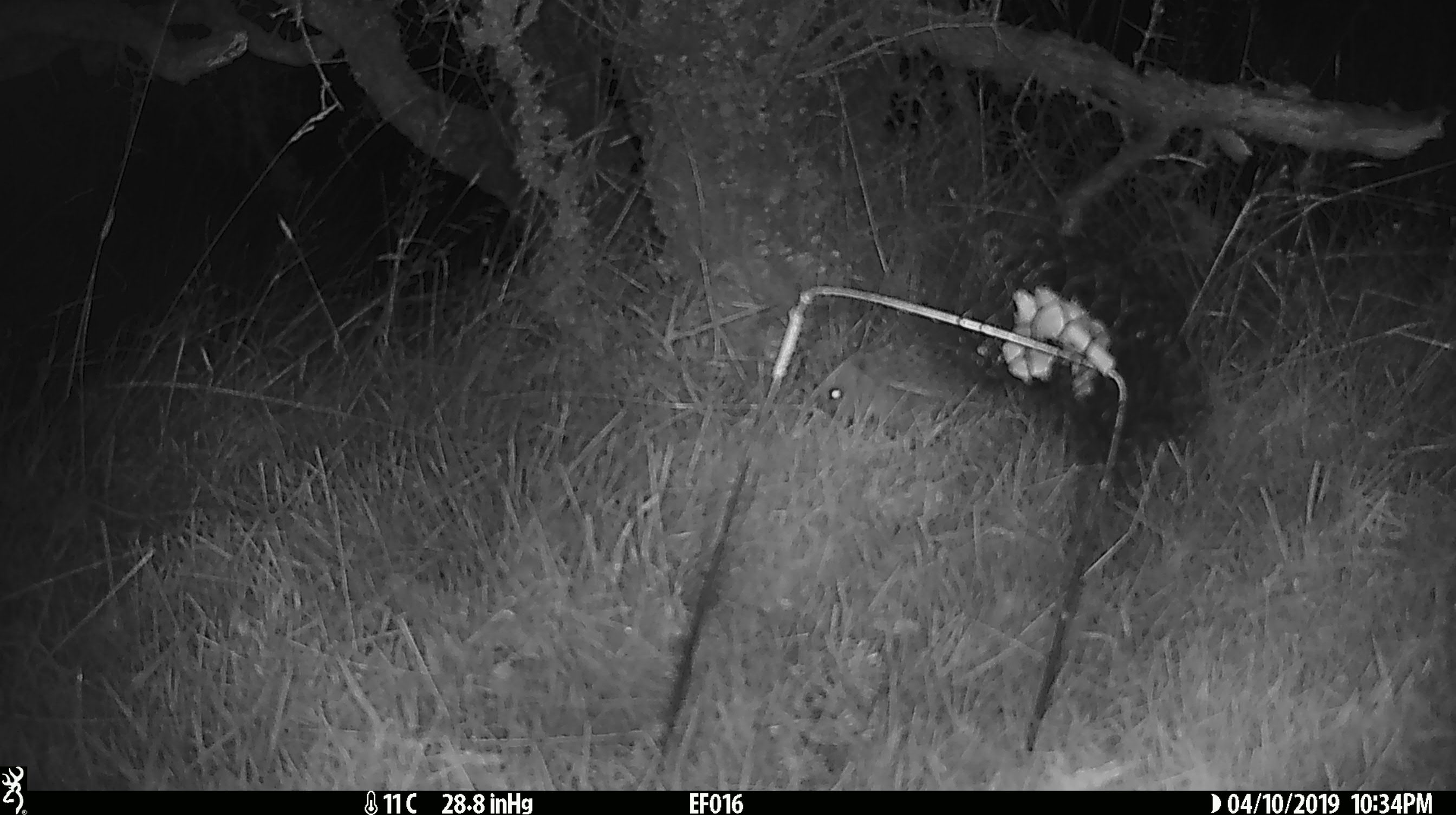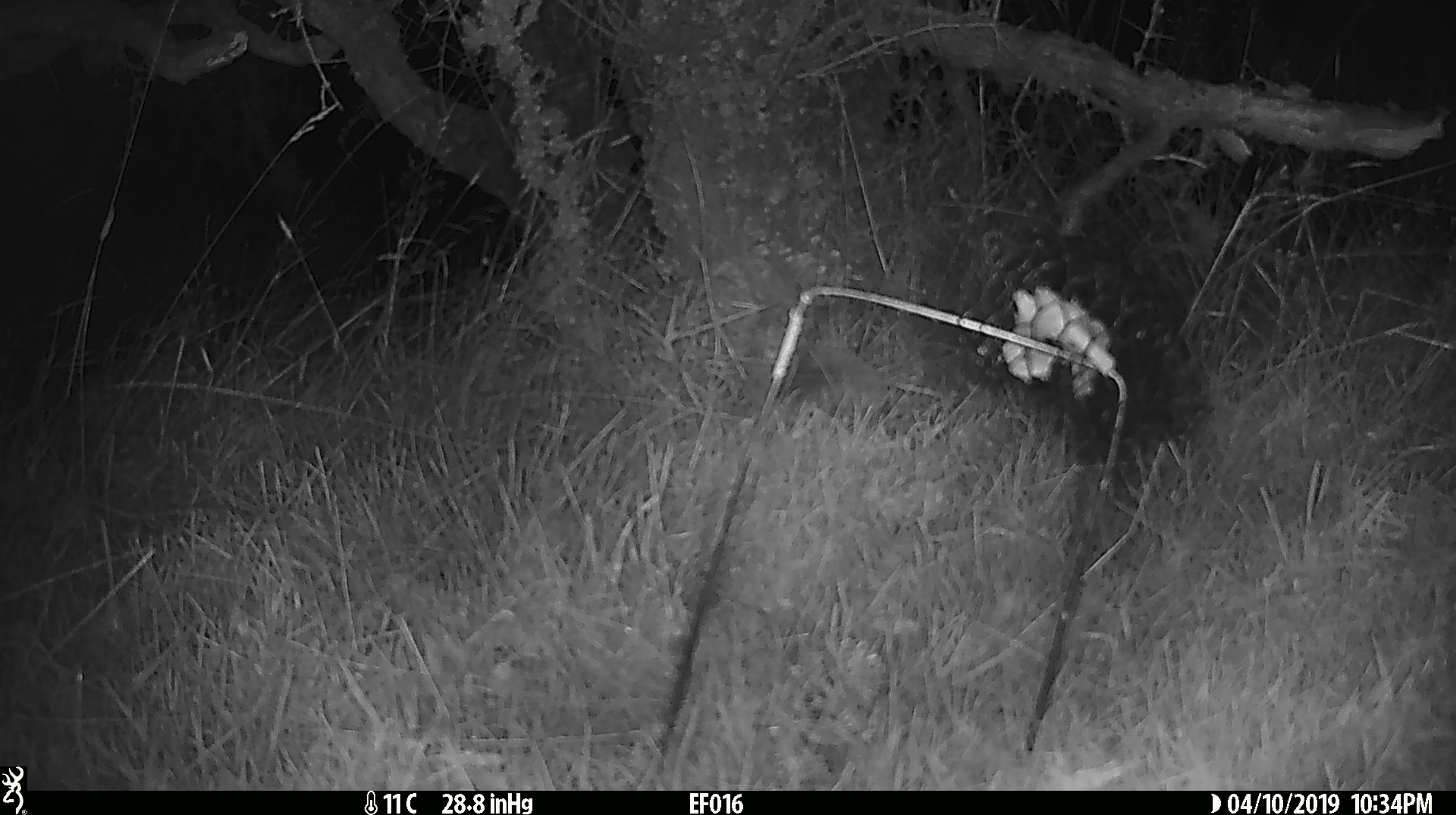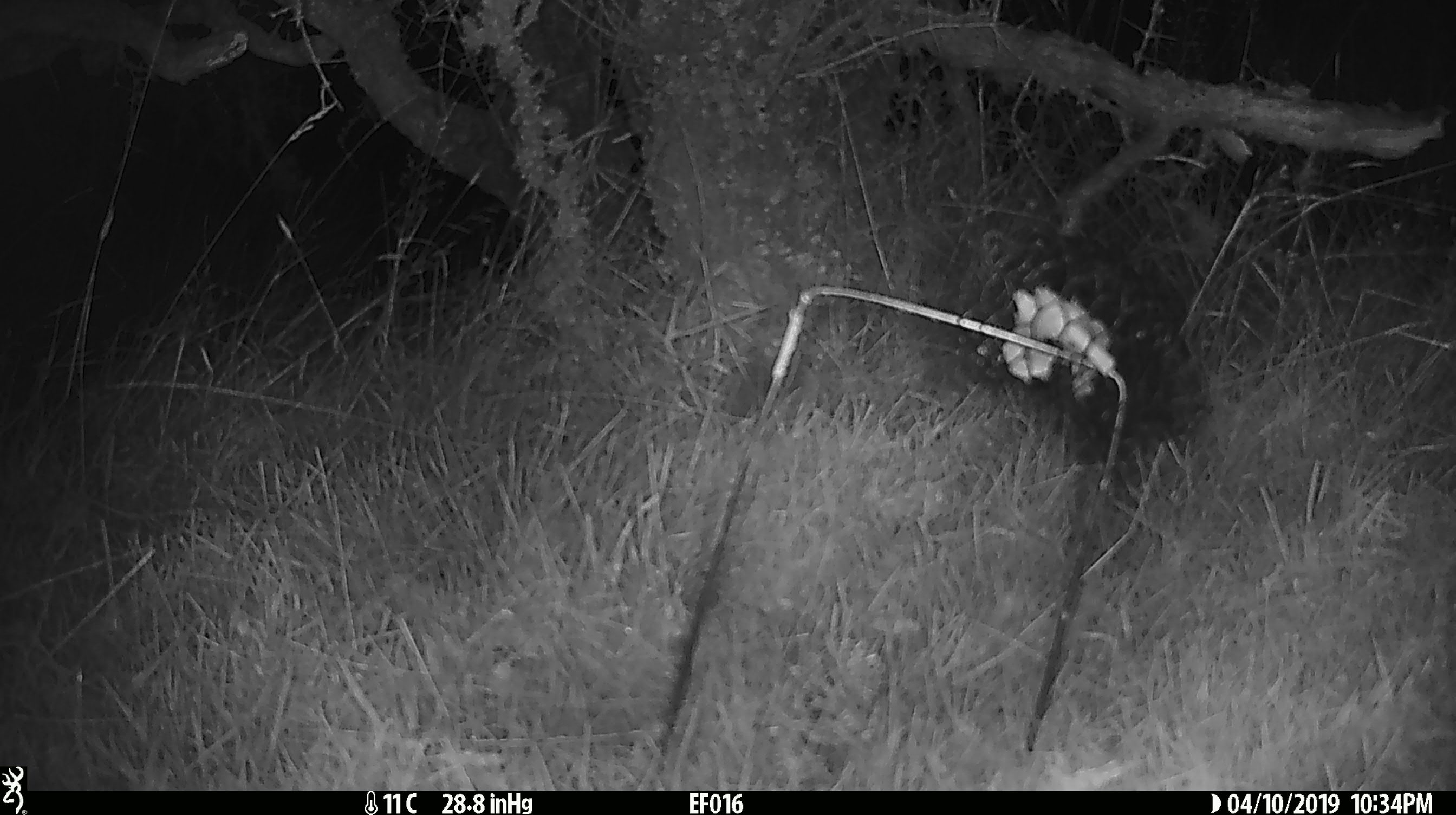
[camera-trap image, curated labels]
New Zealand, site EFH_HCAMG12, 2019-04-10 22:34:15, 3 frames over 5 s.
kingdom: Animalia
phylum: Chordata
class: Mammalia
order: Eulipotyphla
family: Erinaceidae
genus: Erinaceus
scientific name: Erinaceus europaeus europaeus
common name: european hedgehog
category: hedgehog